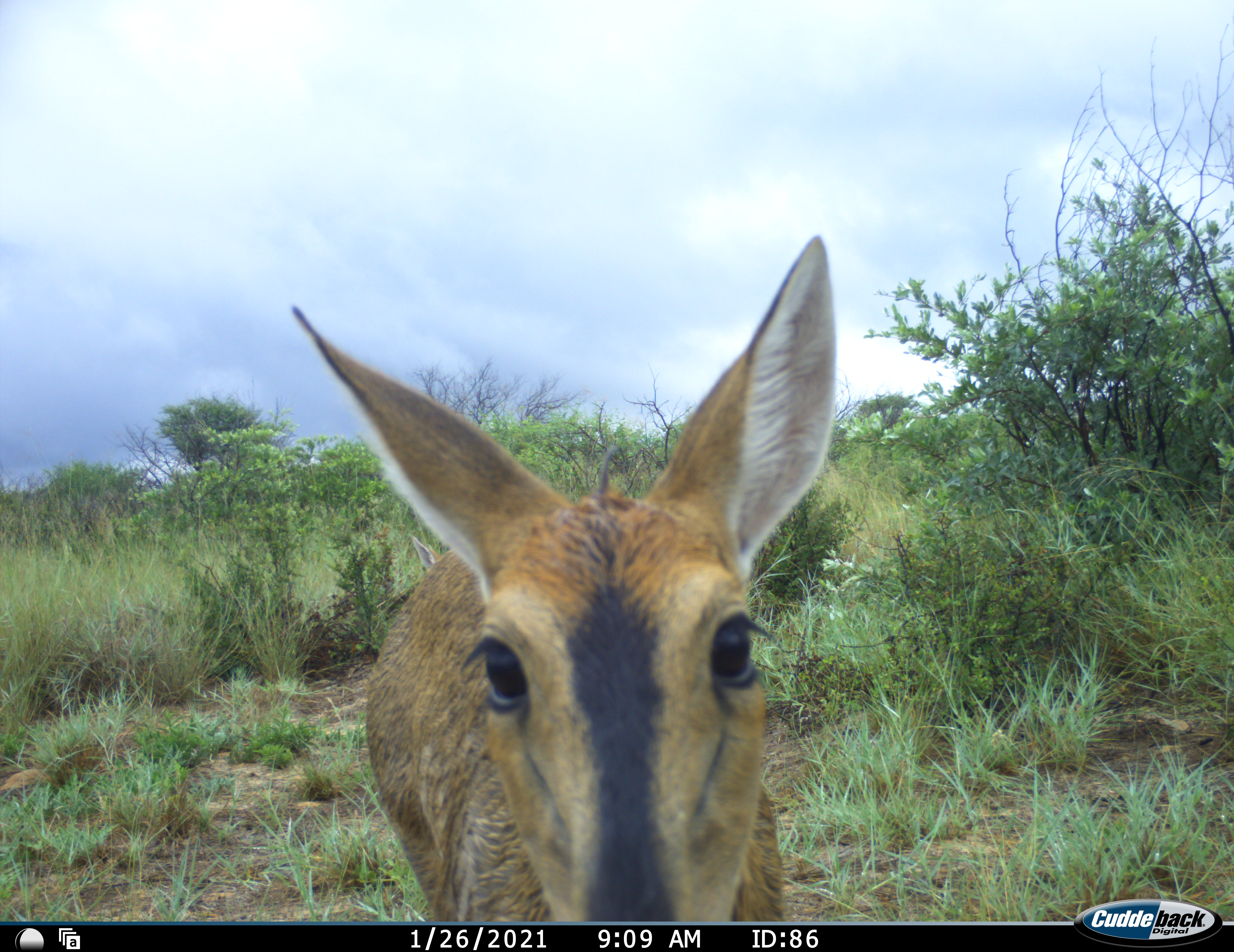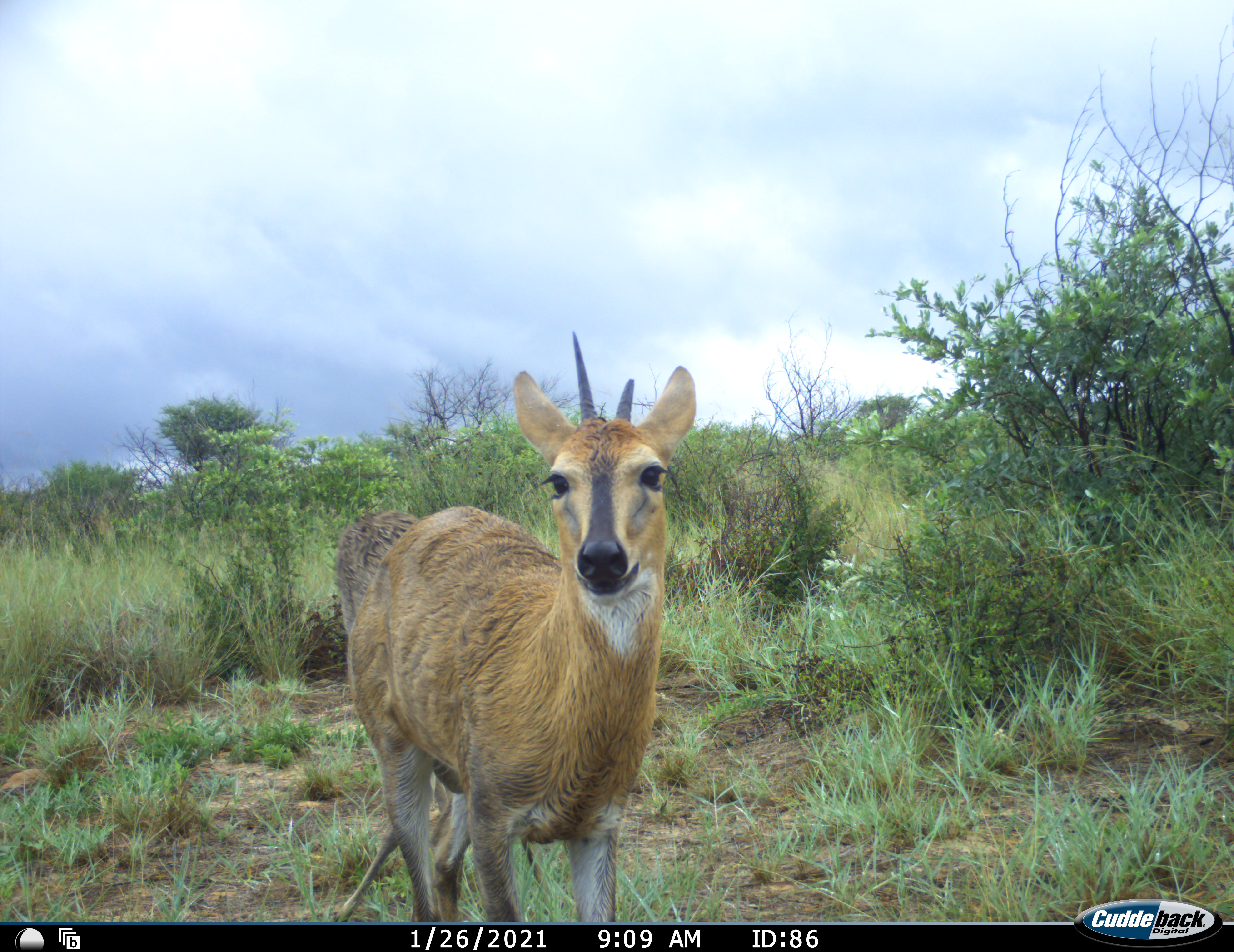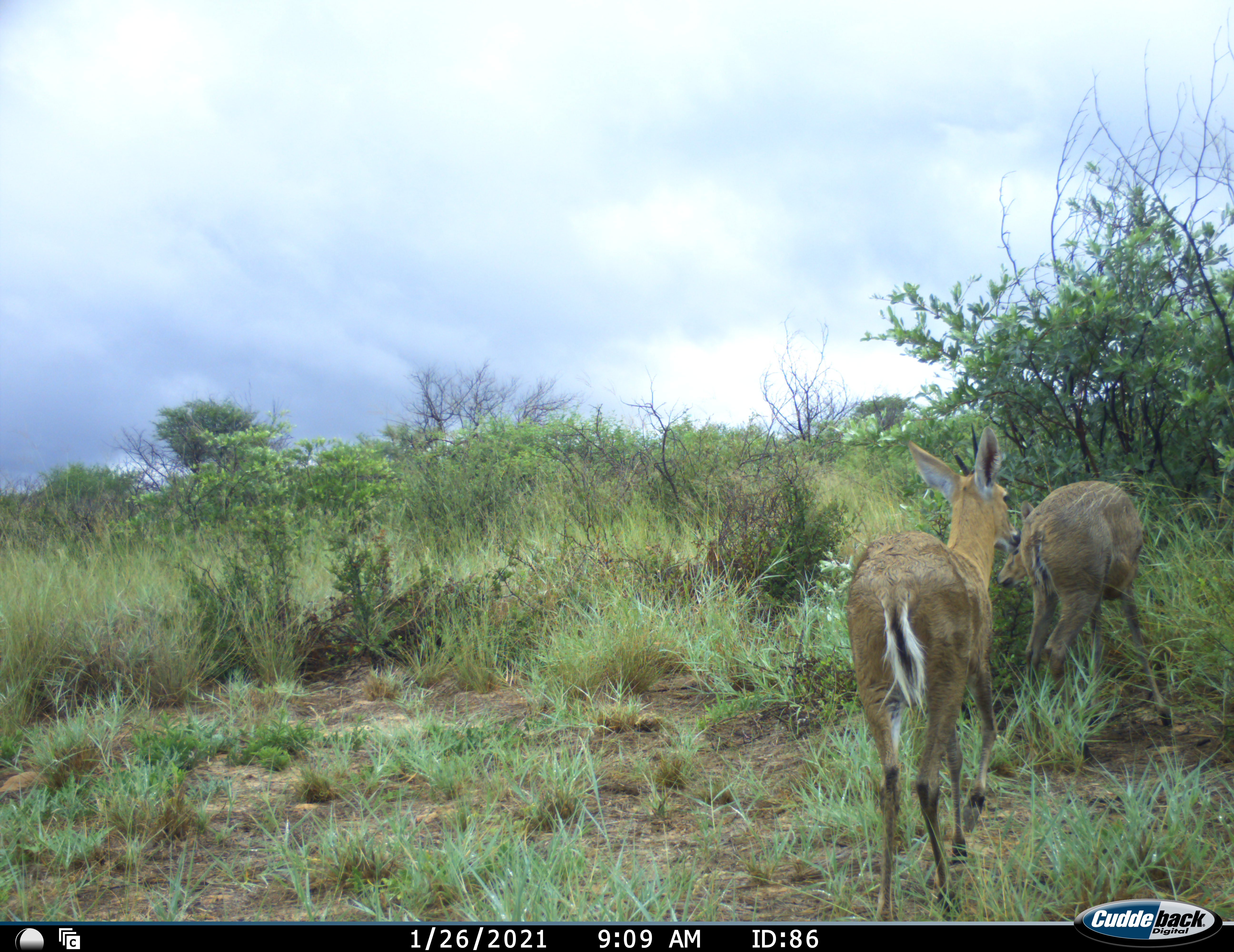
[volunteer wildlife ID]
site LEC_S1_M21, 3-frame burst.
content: unidentified animal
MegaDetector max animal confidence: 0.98